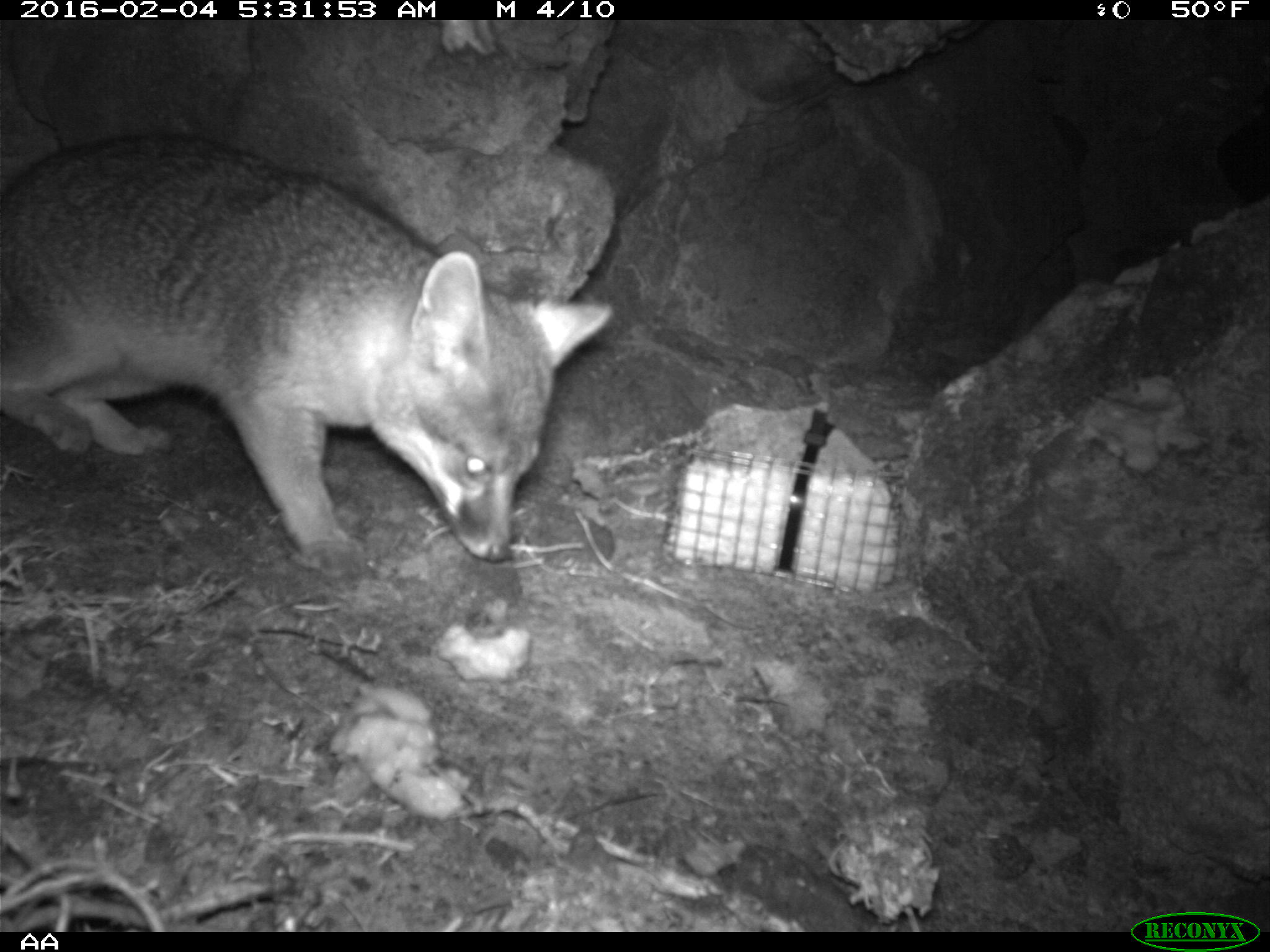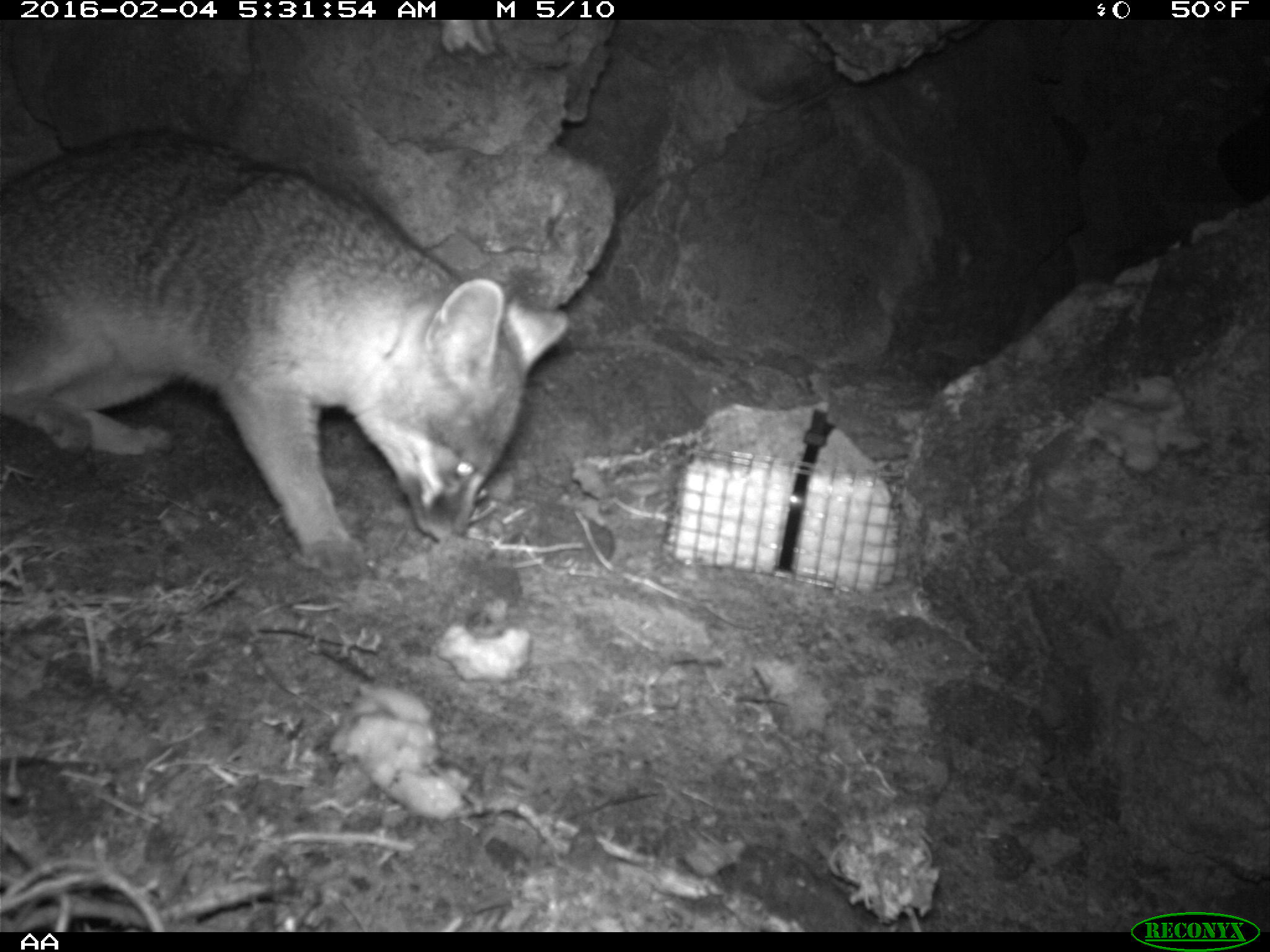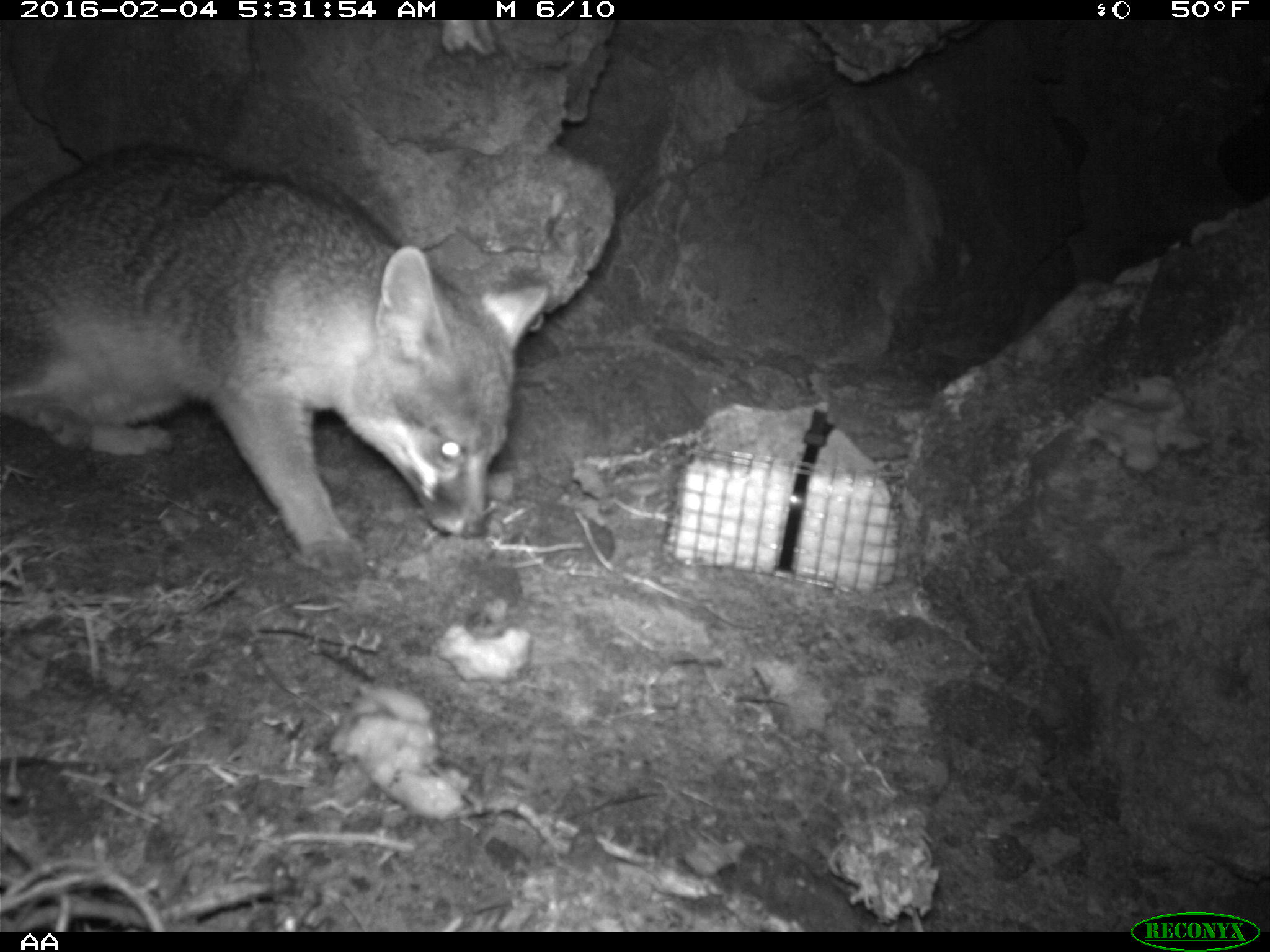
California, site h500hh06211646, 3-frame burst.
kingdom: Animalia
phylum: Chordata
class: Mammalia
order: Carnivora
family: Canidae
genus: Urocyon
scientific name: Urocyon littoralis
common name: island fox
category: fox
Fox (island fox) (Urocyon littoralis).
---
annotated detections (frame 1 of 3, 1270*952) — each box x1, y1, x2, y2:
fox: 0, 133, 613, 576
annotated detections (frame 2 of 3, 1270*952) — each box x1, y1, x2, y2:
fox: 0, 129, 571, 578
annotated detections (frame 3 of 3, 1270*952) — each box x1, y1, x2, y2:
fox: 0, 143, 549, 574